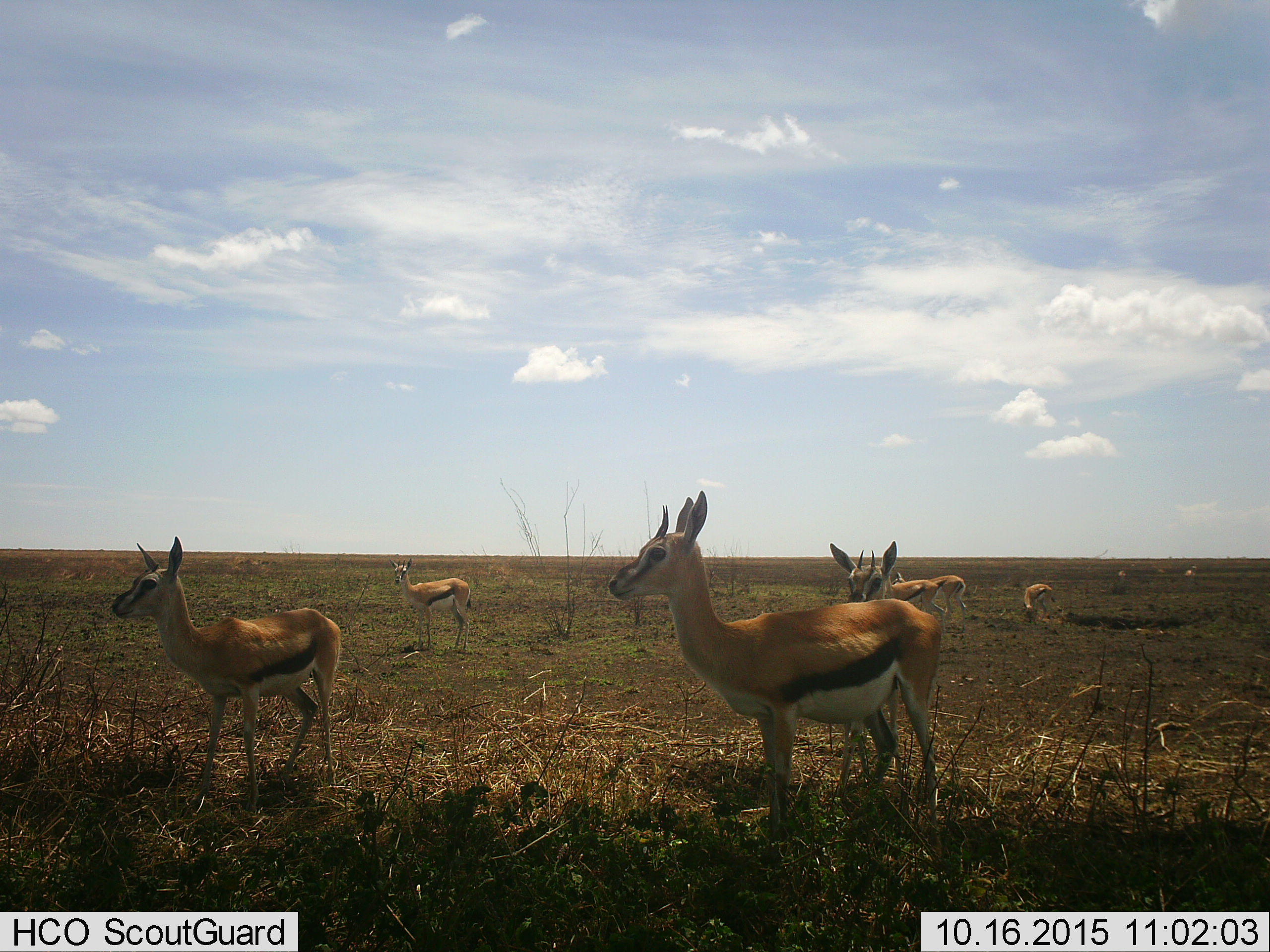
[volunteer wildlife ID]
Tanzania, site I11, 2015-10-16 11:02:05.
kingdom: Animalia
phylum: Chordata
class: Mammalia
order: Artiodactyla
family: Bovidae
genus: Eudorcas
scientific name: Eudorcas thomsonii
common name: thomson's gazelle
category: gazellethomsons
Gazellethomsons (thomson's gazelle) (Eudorcas thomsonii), count 9. Behavior (volunteer vote fractions): standing 100%, resting 0%, moving 0%, interacting 0%. Young present (vote fraction): 0%. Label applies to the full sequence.